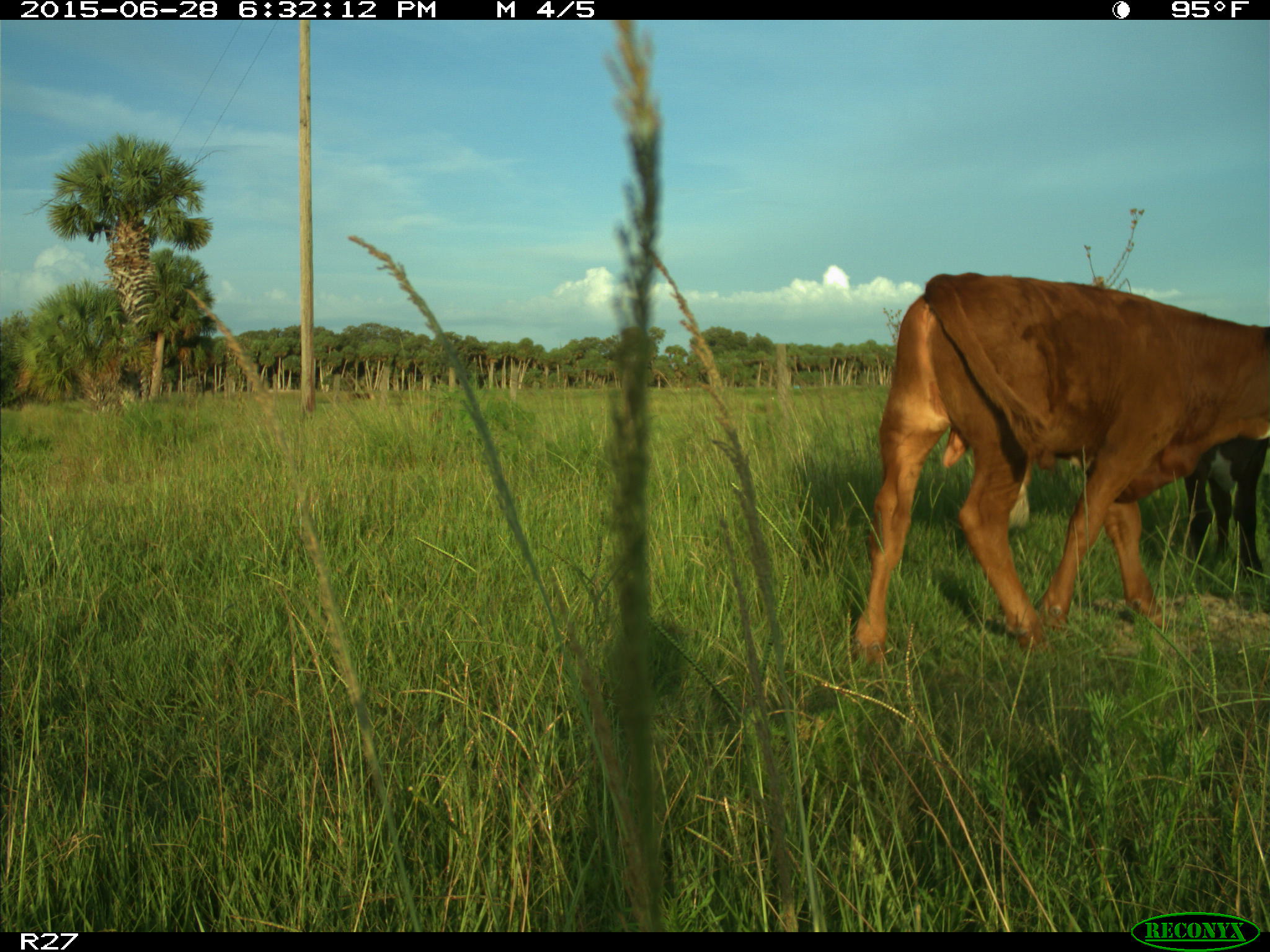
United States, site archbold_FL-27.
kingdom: Animalia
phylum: Chordata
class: Mammalia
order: Artiodactyla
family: Bovidae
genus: Bos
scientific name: Bos taurus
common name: domestic cow